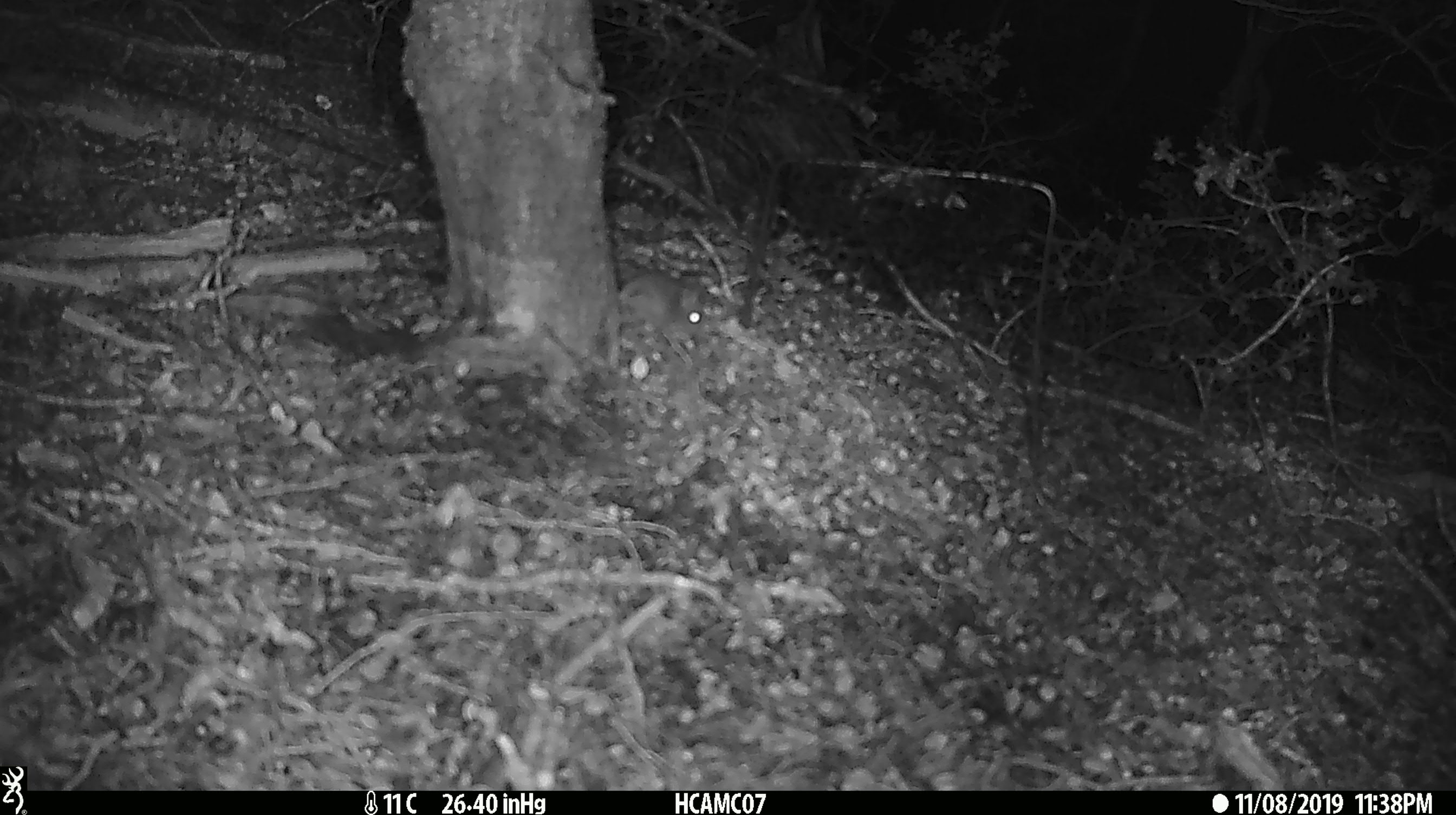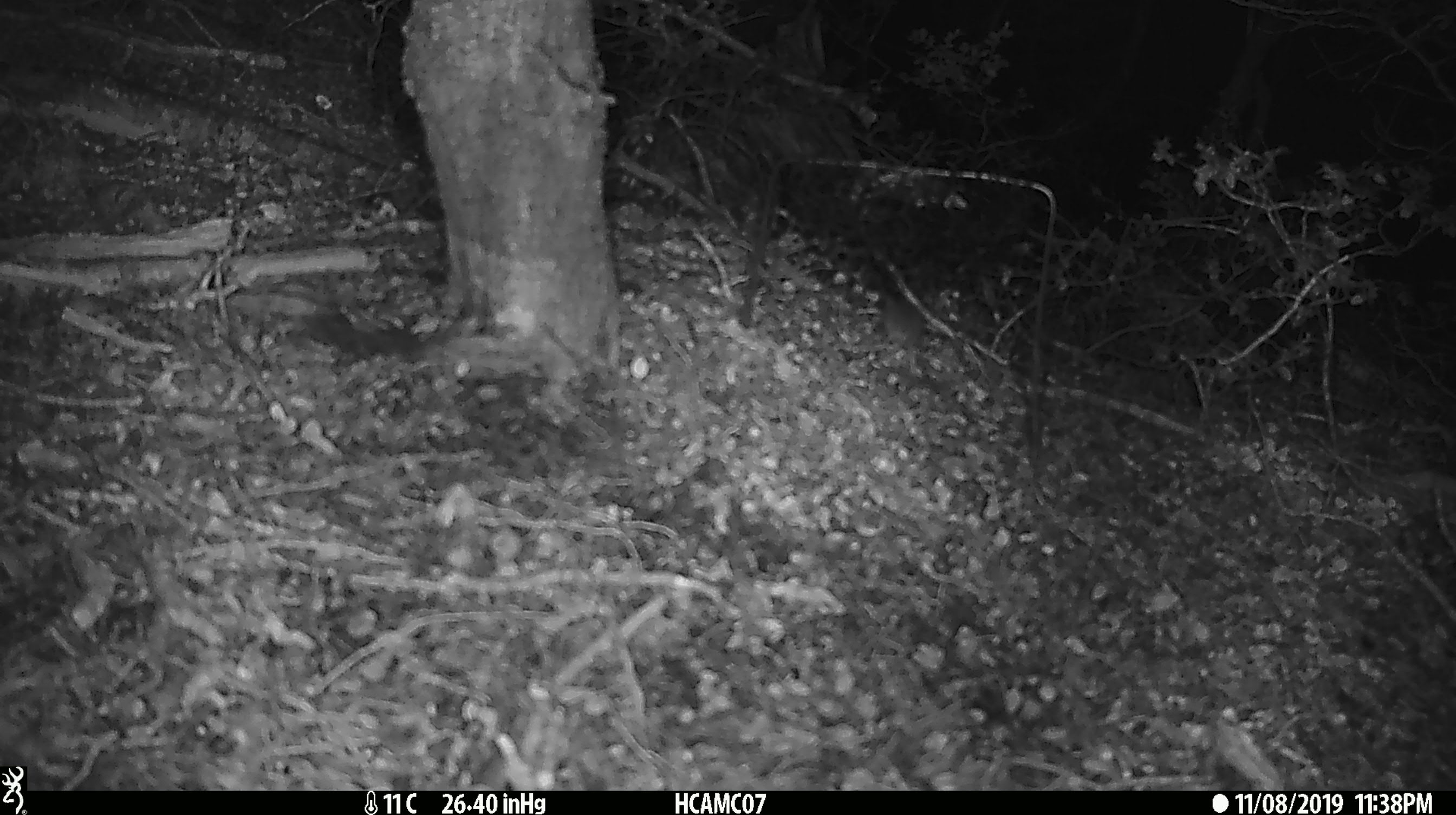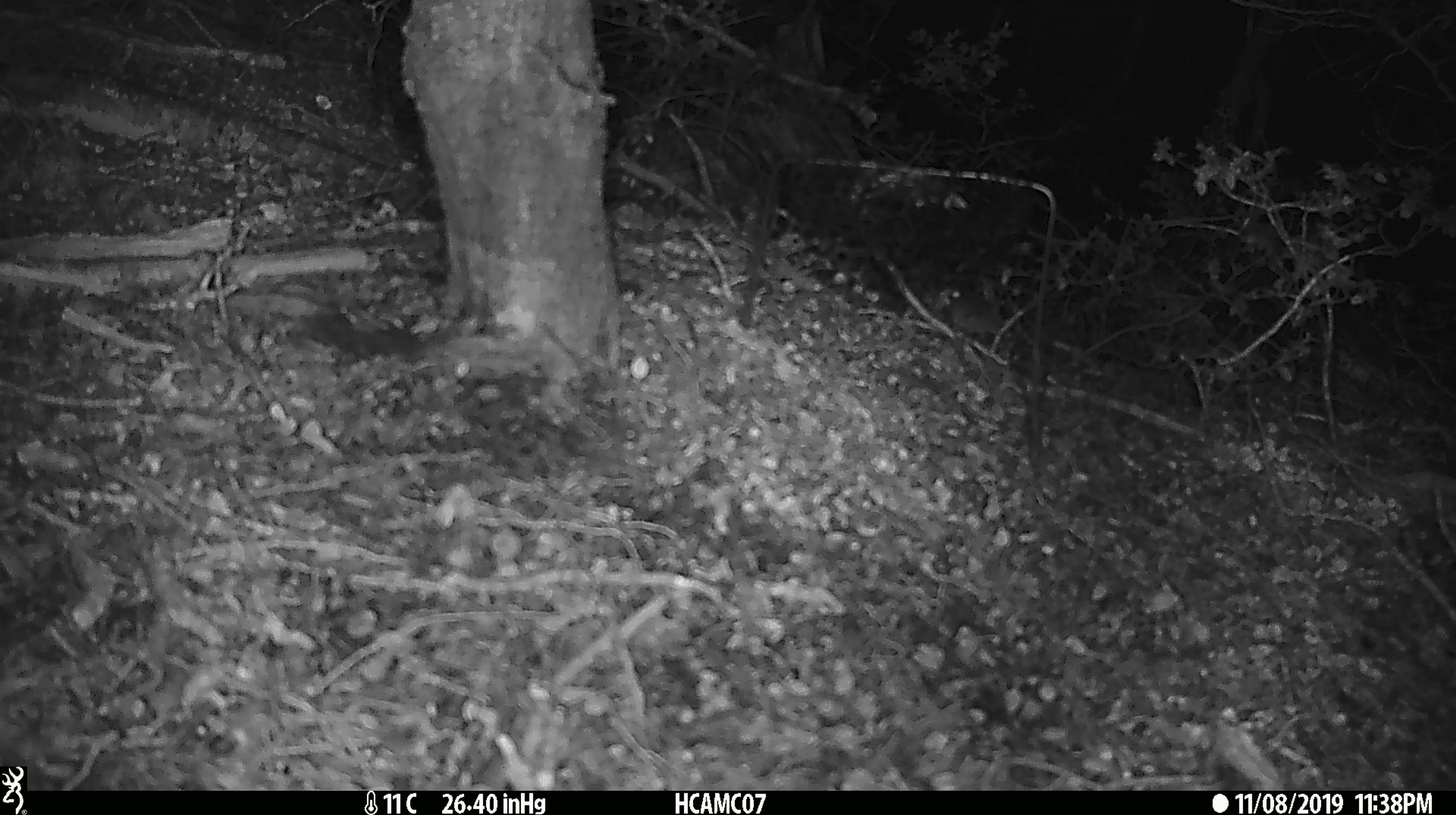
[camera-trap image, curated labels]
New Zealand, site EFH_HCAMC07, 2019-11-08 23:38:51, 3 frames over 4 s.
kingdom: Animalia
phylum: Chordata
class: Mammalia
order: Rodentia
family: Muridae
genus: Mus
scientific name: Mus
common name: mouse